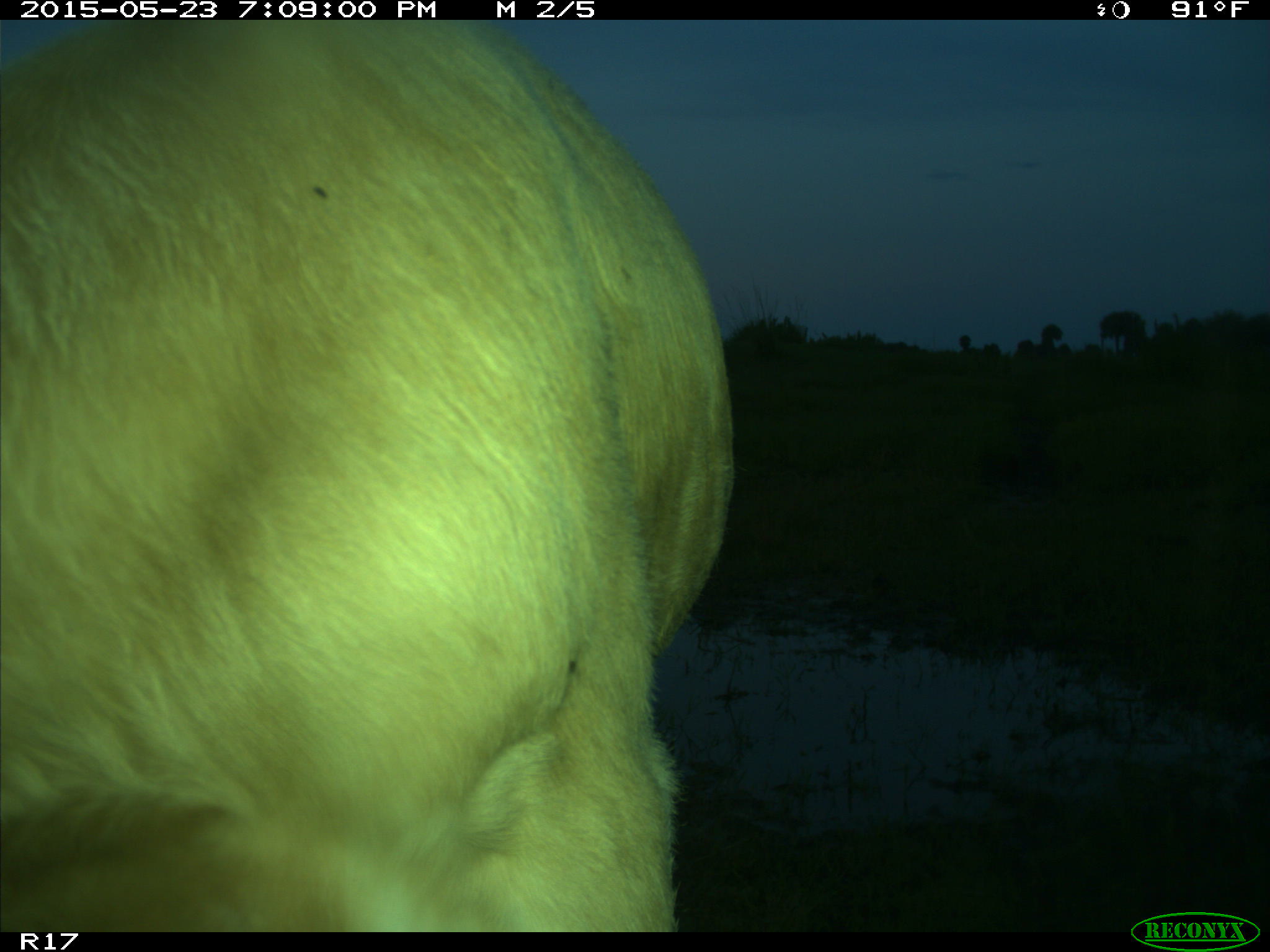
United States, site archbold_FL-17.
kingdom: Animalia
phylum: Chordata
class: Mammalia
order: Artiodactyla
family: Bovidae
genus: Bos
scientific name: Bos taurus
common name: domestic cow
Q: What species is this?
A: Bos taurus (domestic cow).